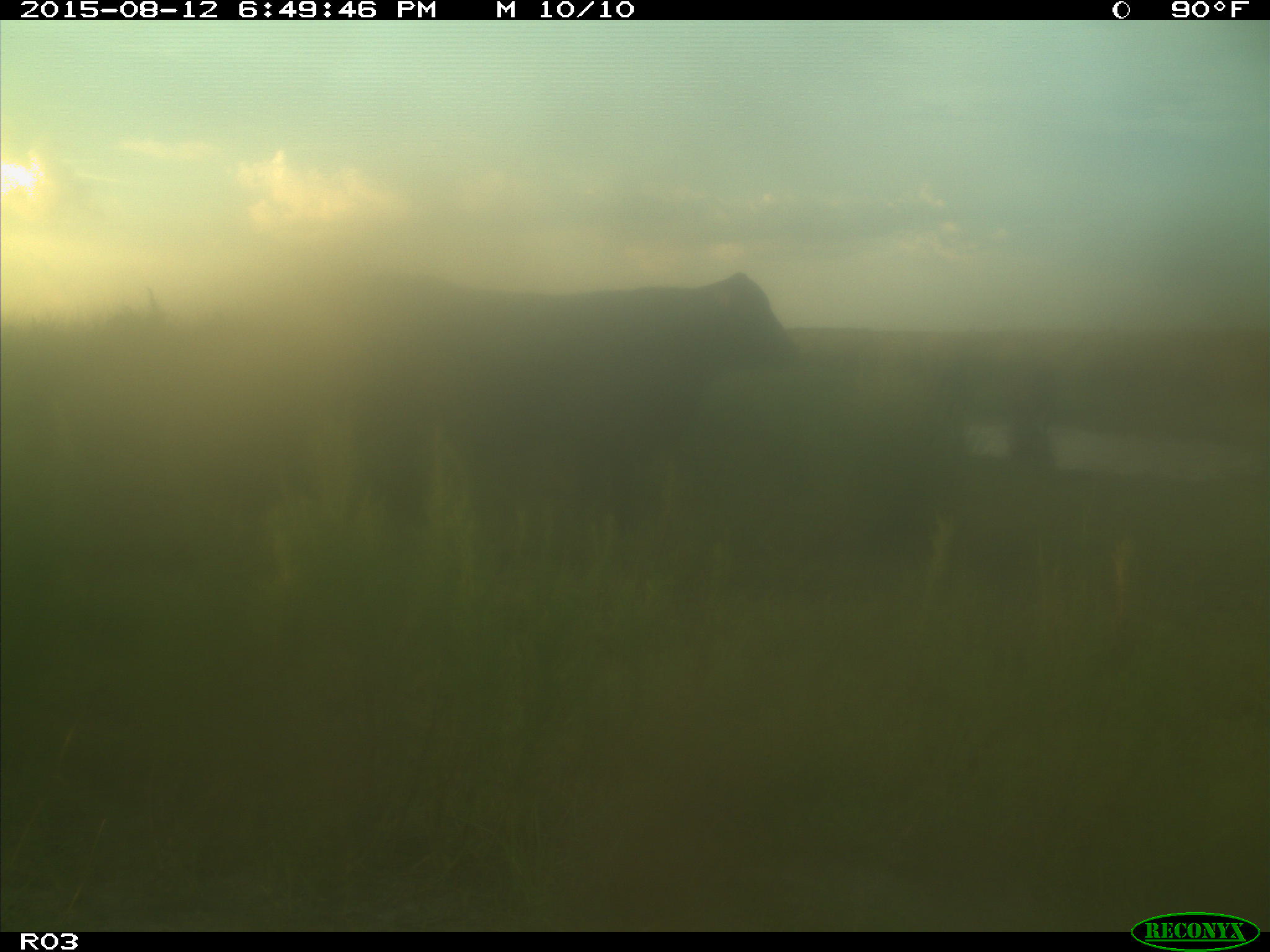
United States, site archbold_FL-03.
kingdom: Animalia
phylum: Chordata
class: Mammalia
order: Artiodactyla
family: Bovidae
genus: Bos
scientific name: Bos taurus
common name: domestic cow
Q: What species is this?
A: Bos taurus (domestic cow).